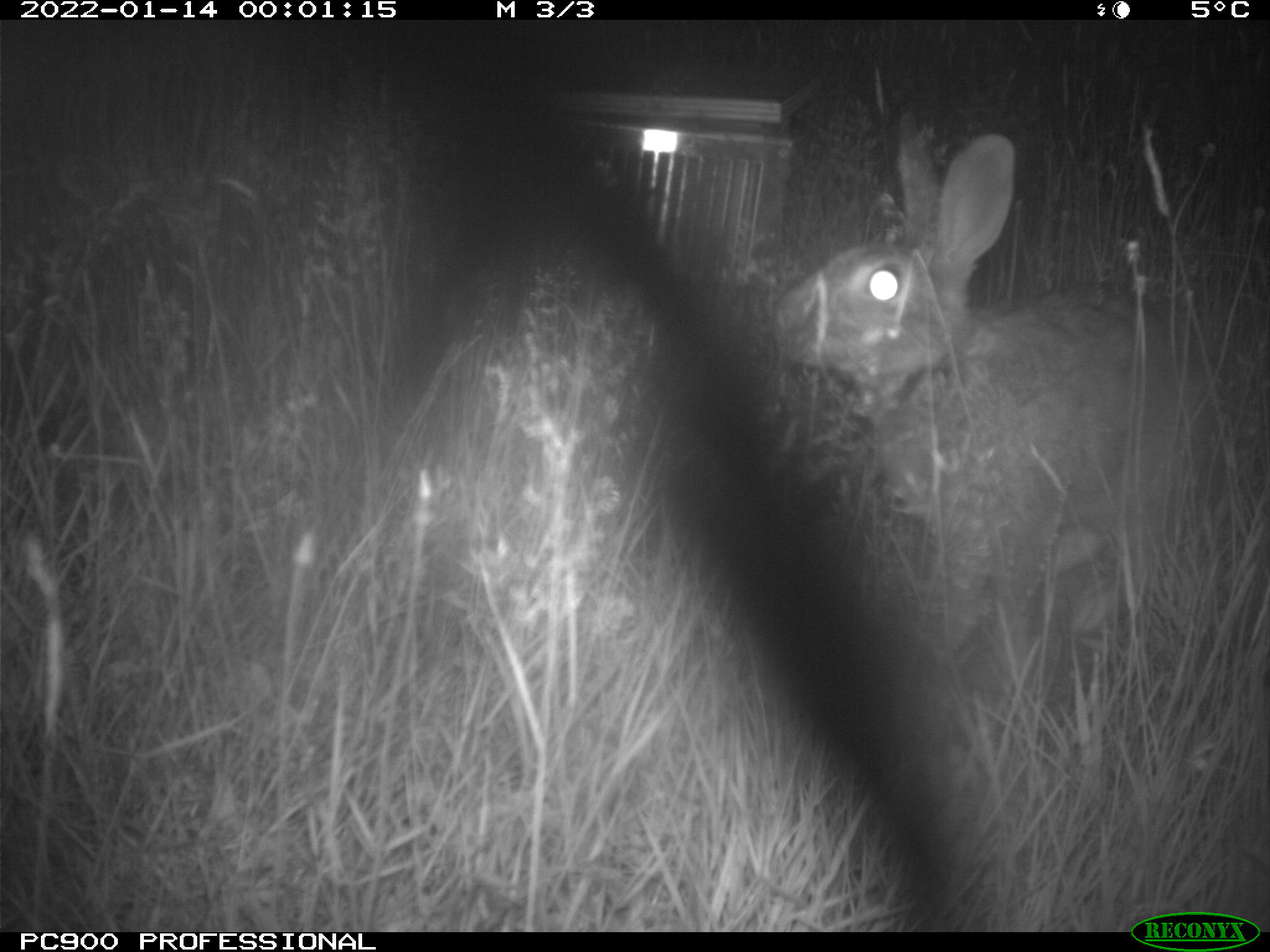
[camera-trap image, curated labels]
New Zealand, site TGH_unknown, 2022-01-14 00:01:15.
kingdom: Animalia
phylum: Chordata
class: Mammalia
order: Lagomorpha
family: Leporidae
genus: Oryctolagus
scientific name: Oryctolagus cuniculus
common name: european rabbit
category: rabbit